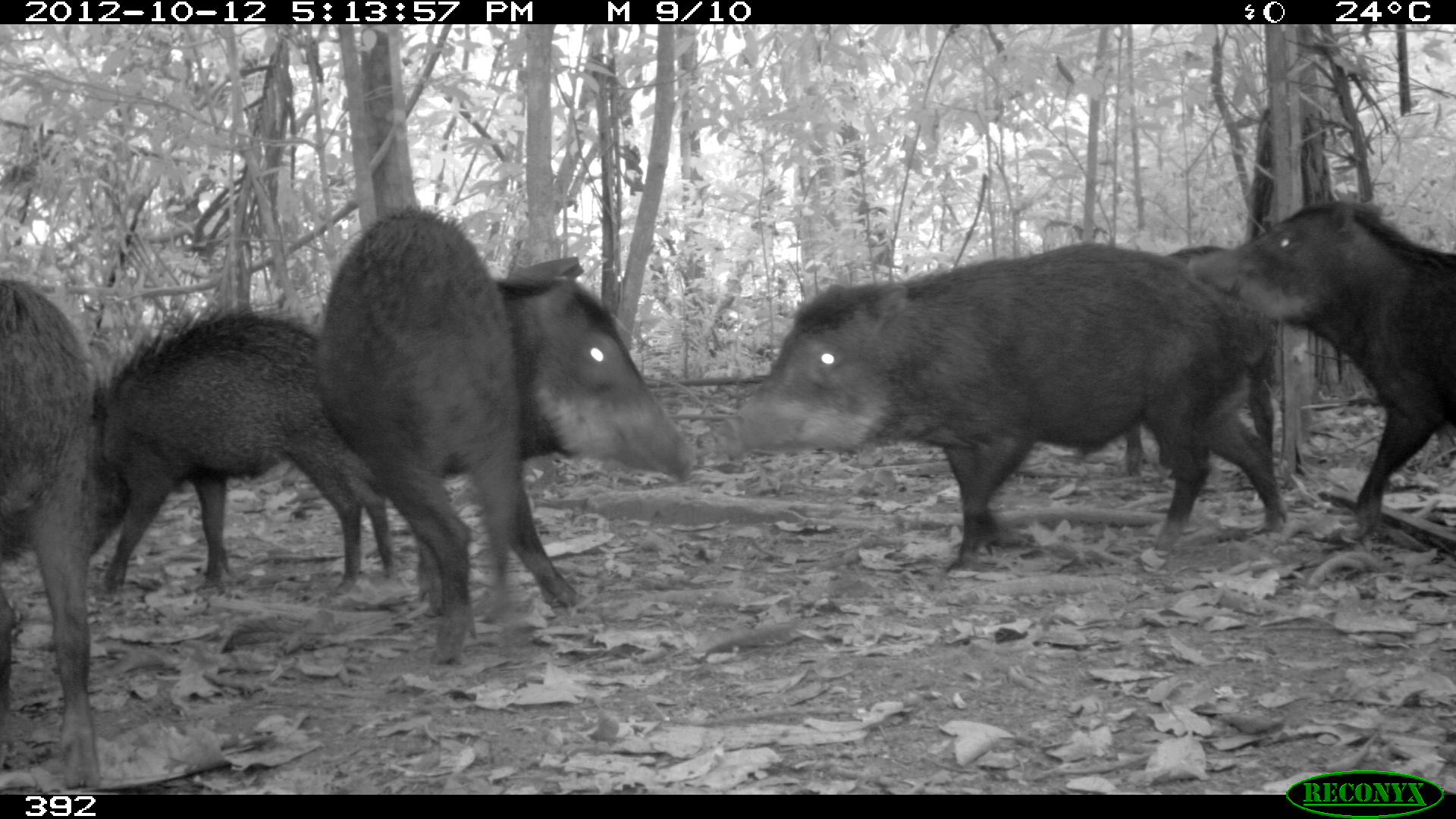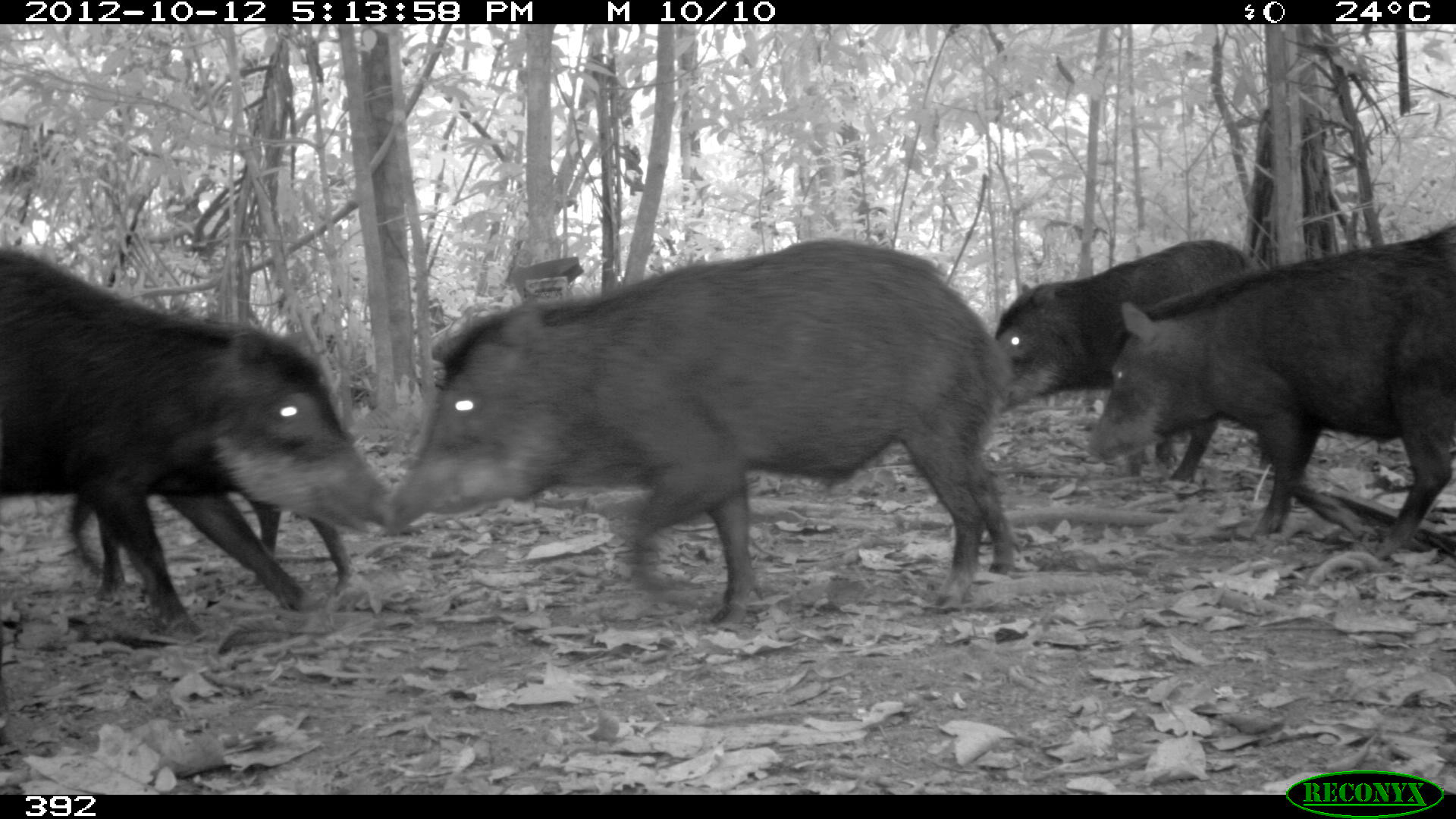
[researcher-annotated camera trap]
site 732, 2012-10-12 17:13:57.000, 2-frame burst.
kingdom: Animalia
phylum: Chordata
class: Mammalia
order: Artiodactyla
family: Tayassuidae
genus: Tayassu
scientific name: Tayassu pecari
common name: white-lipped peccary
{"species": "Tayassu pecari (white-lipped peccary)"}